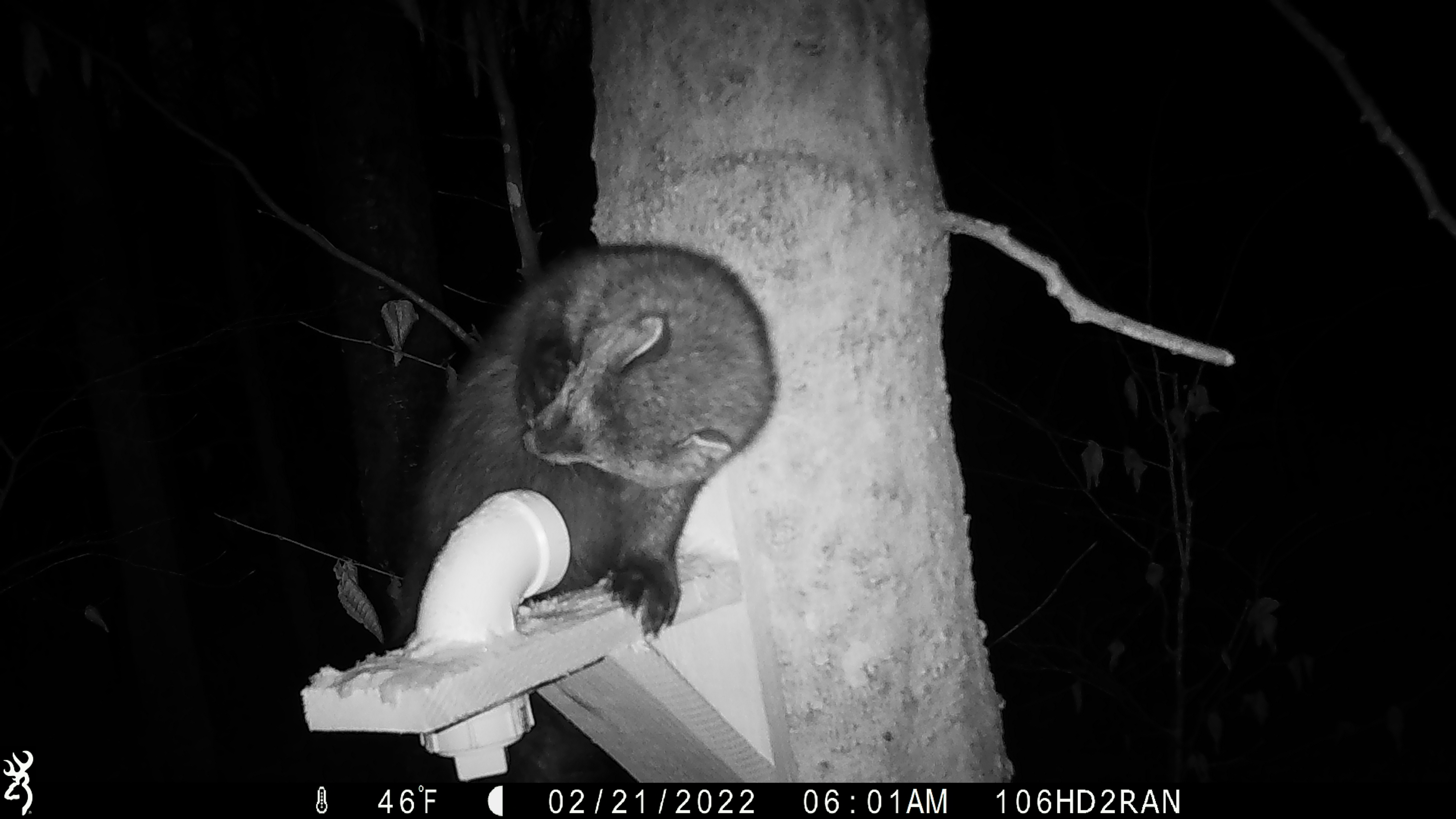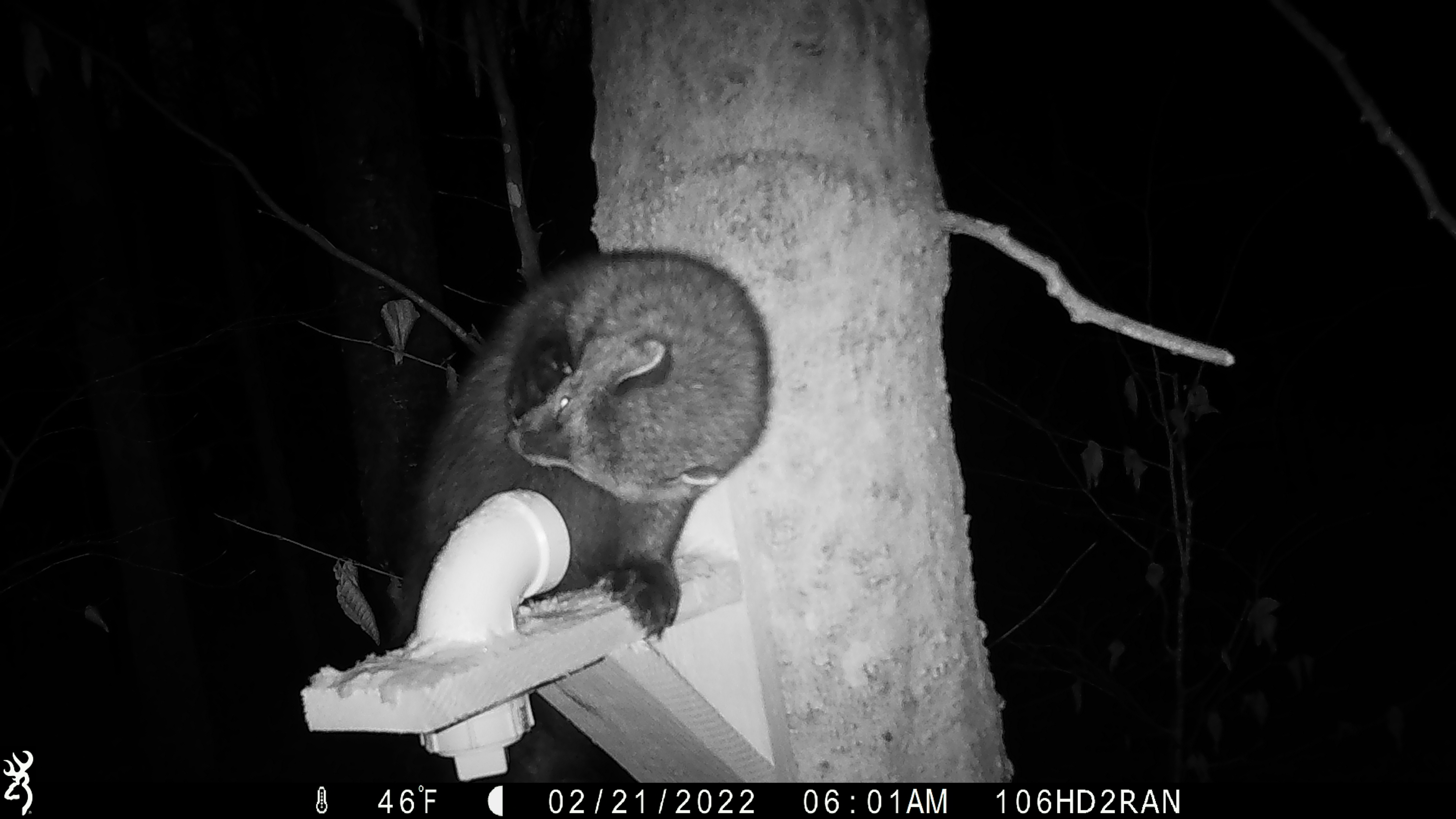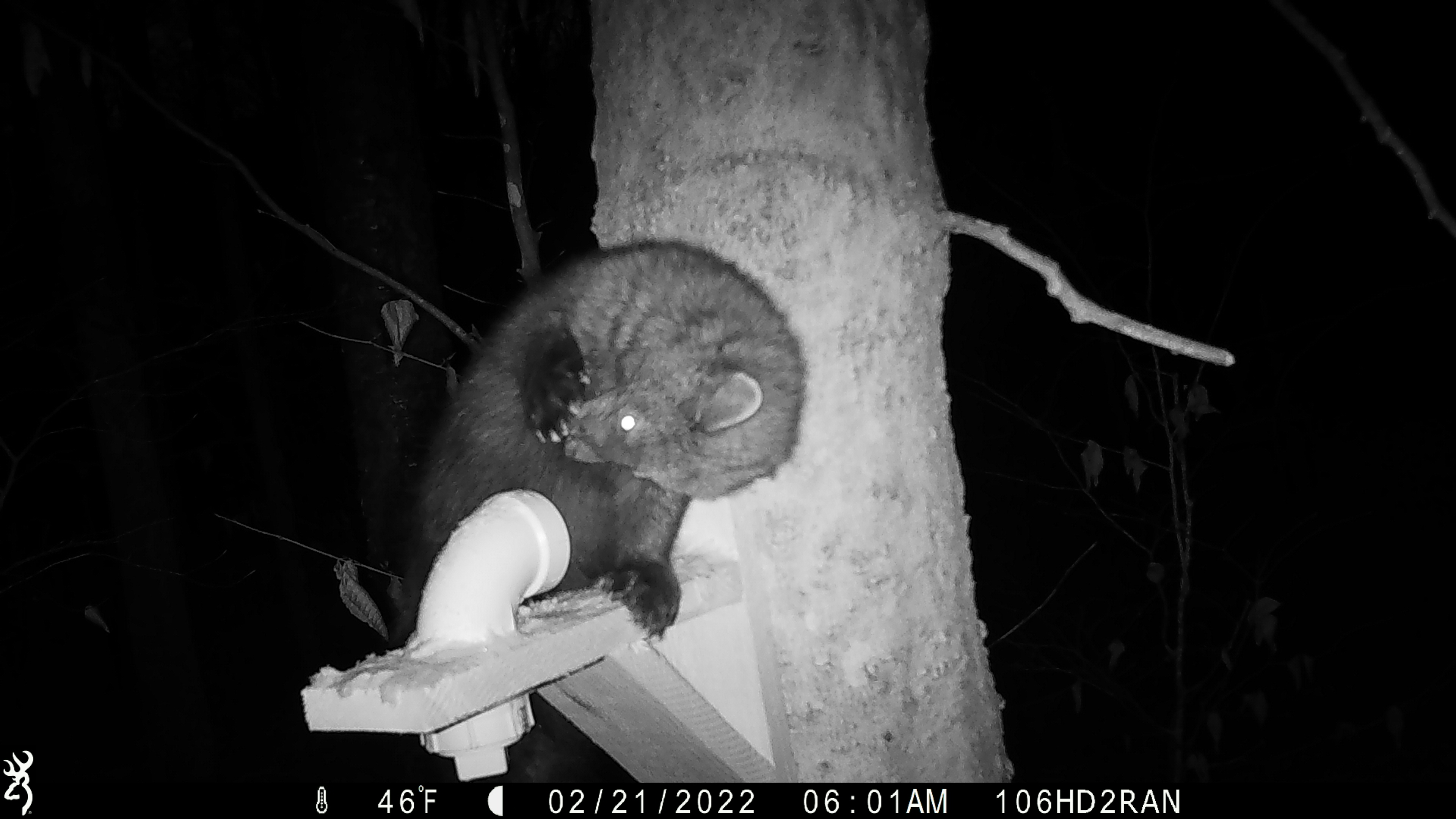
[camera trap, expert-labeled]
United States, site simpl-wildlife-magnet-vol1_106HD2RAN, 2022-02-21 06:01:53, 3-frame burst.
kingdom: Animalia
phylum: Chordata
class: Mammalia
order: Carnivora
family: Mustelidae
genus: Pekania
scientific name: Pekania pennanti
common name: fisher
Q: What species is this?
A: Fisher (Pekania pennanti).